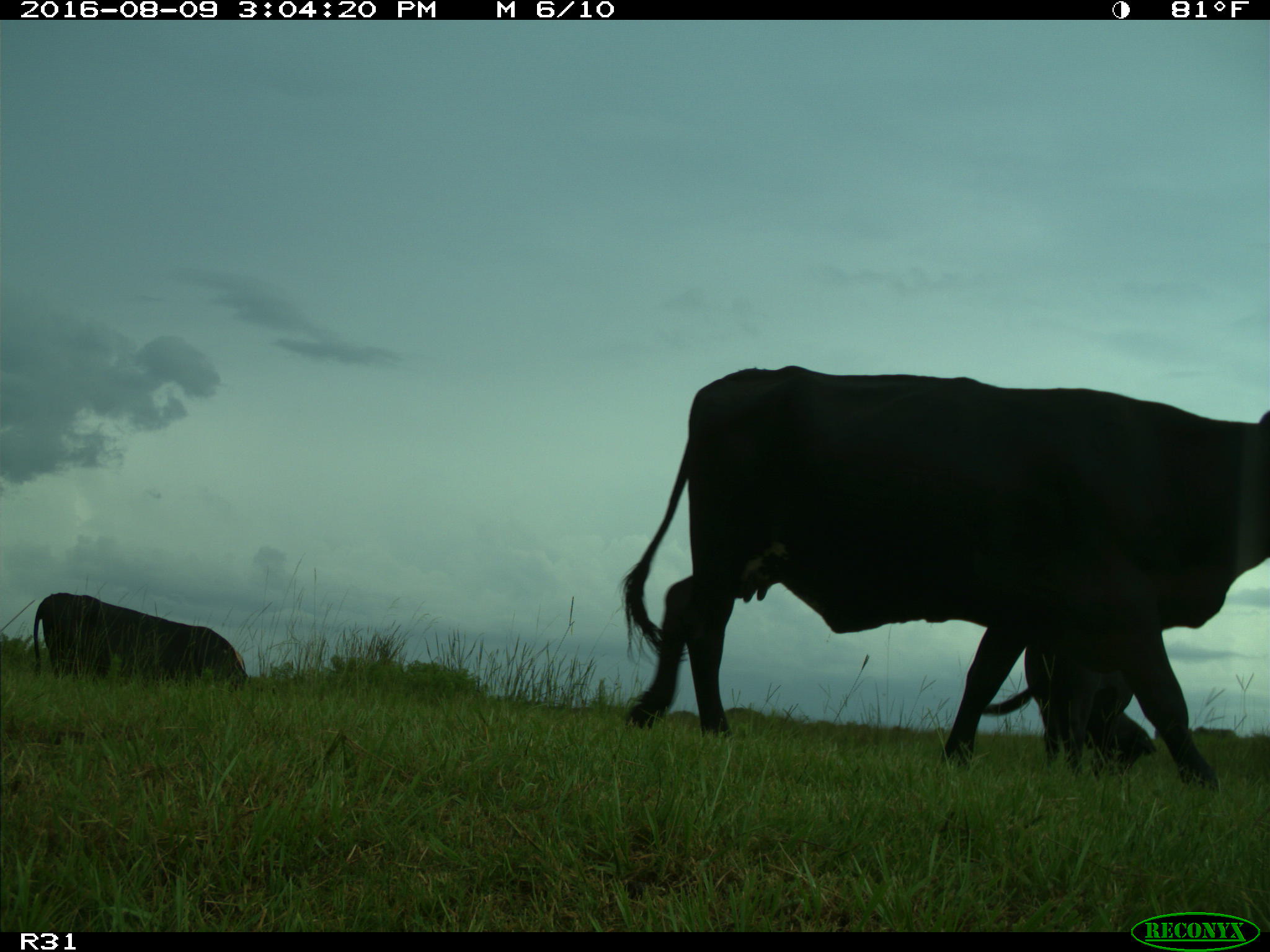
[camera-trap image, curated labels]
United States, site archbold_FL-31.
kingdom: Animalia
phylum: Chordata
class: Mammalia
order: Artiodactyla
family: Bovidae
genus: Bos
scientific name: Bos taurus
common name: domestic cow